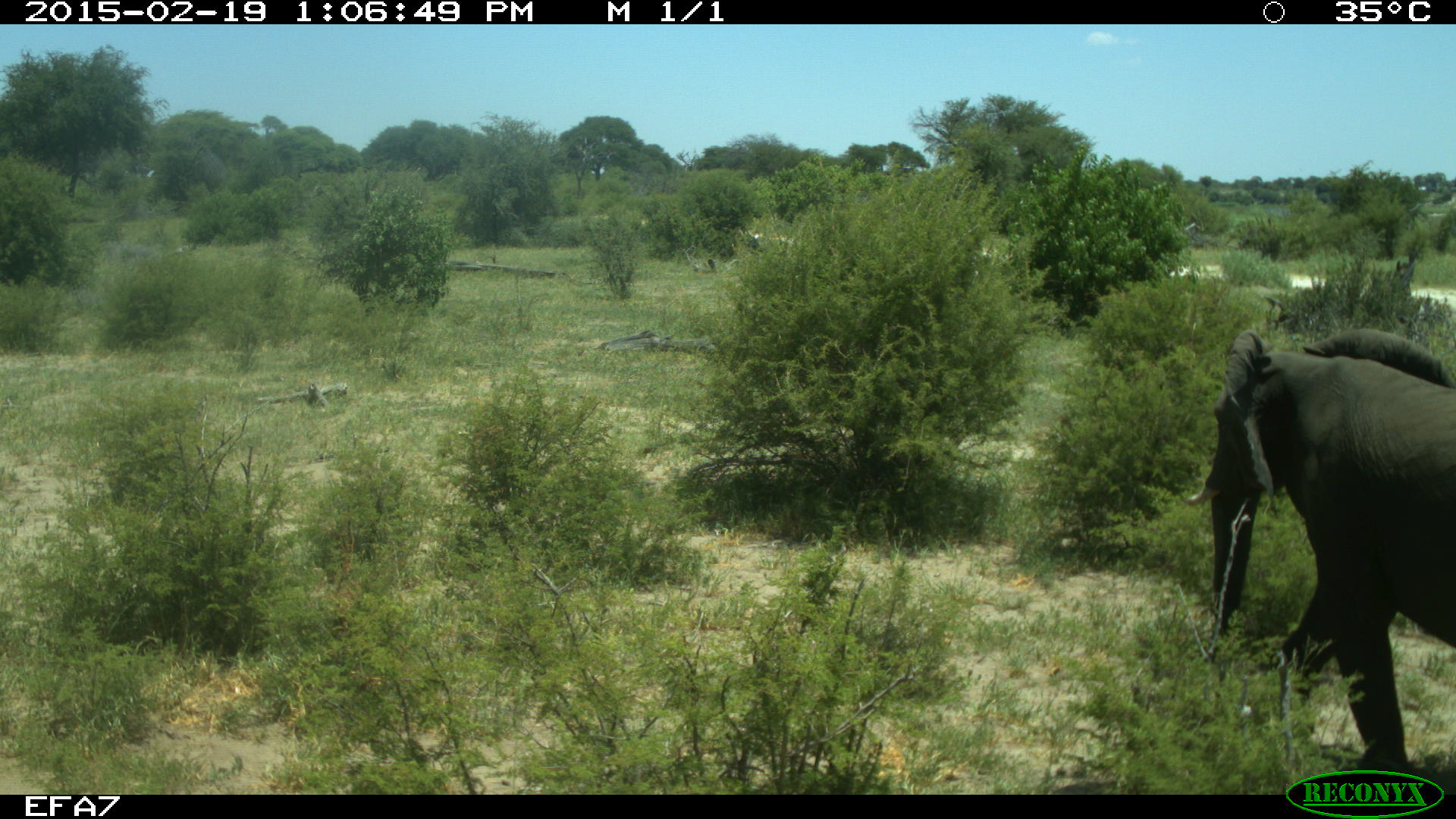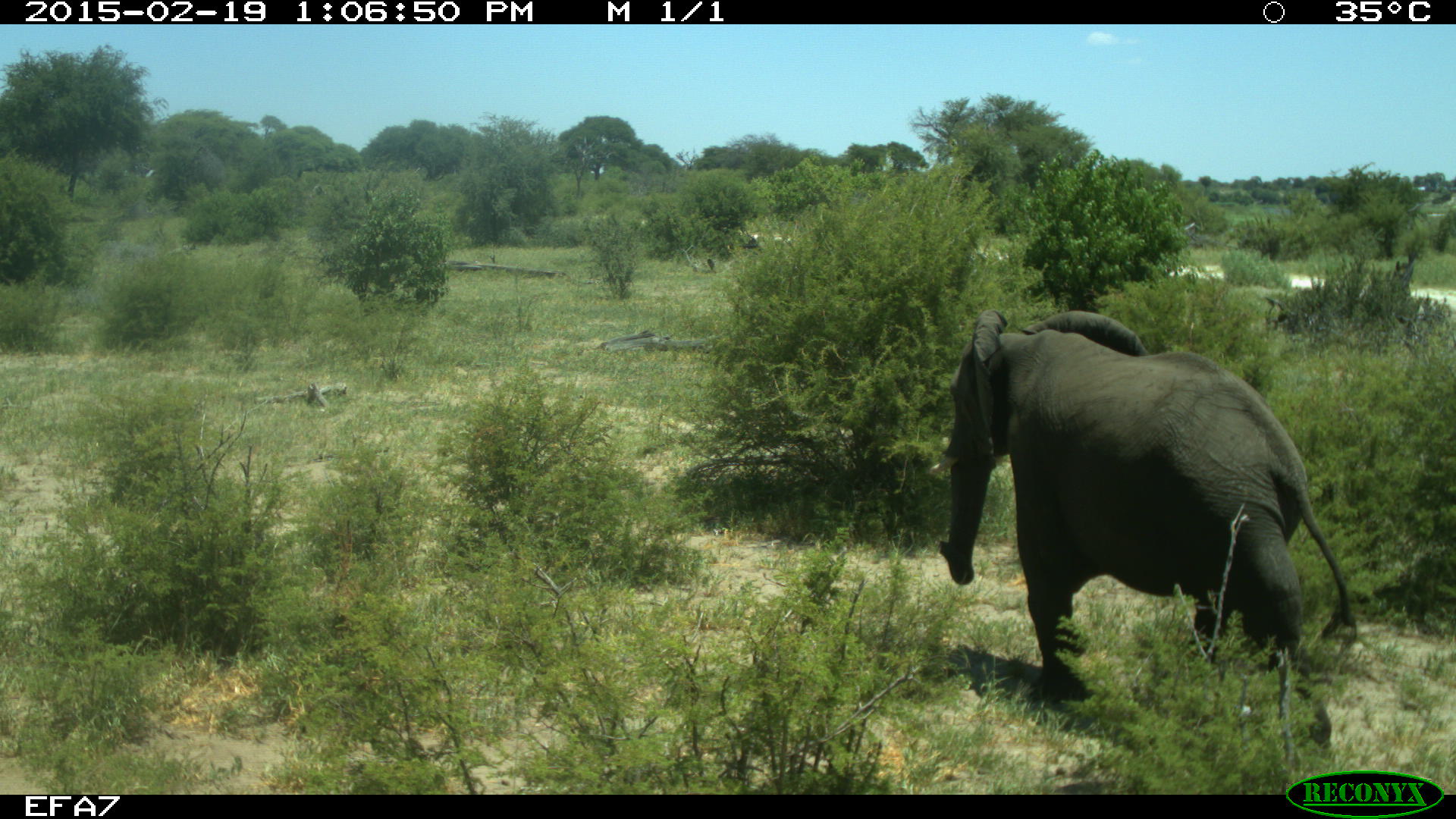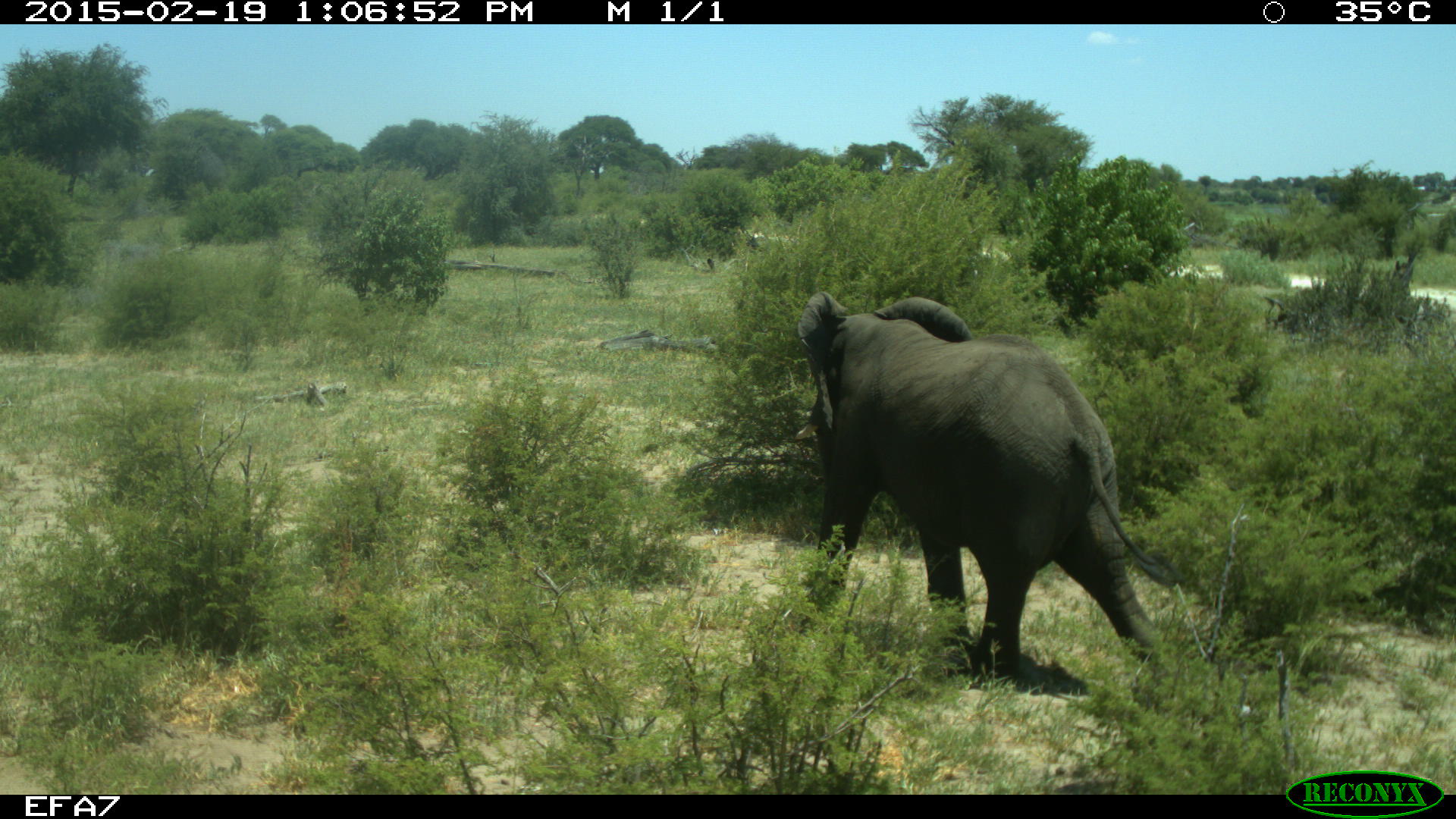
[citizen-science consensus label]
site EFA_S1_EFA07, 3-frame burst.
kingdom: Animalia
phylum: Chordata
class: Mammalia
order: Proboscidea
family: Elephantidae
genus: Loxodonta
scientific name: Loxodonta africana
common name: african bush elephant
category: elephant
Elephant (african bush elephant) (Loxodonta africana), count 1. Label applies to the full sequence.